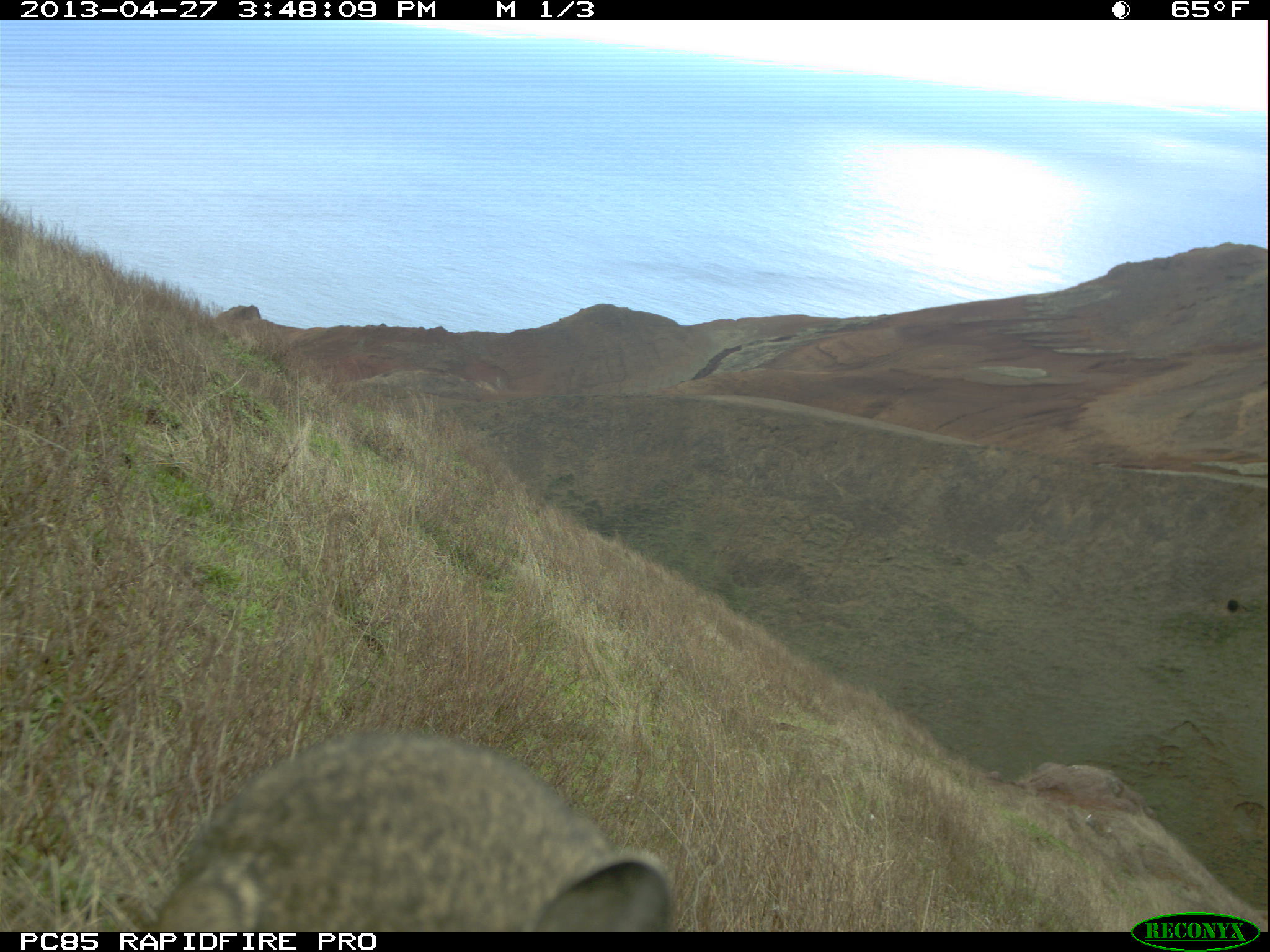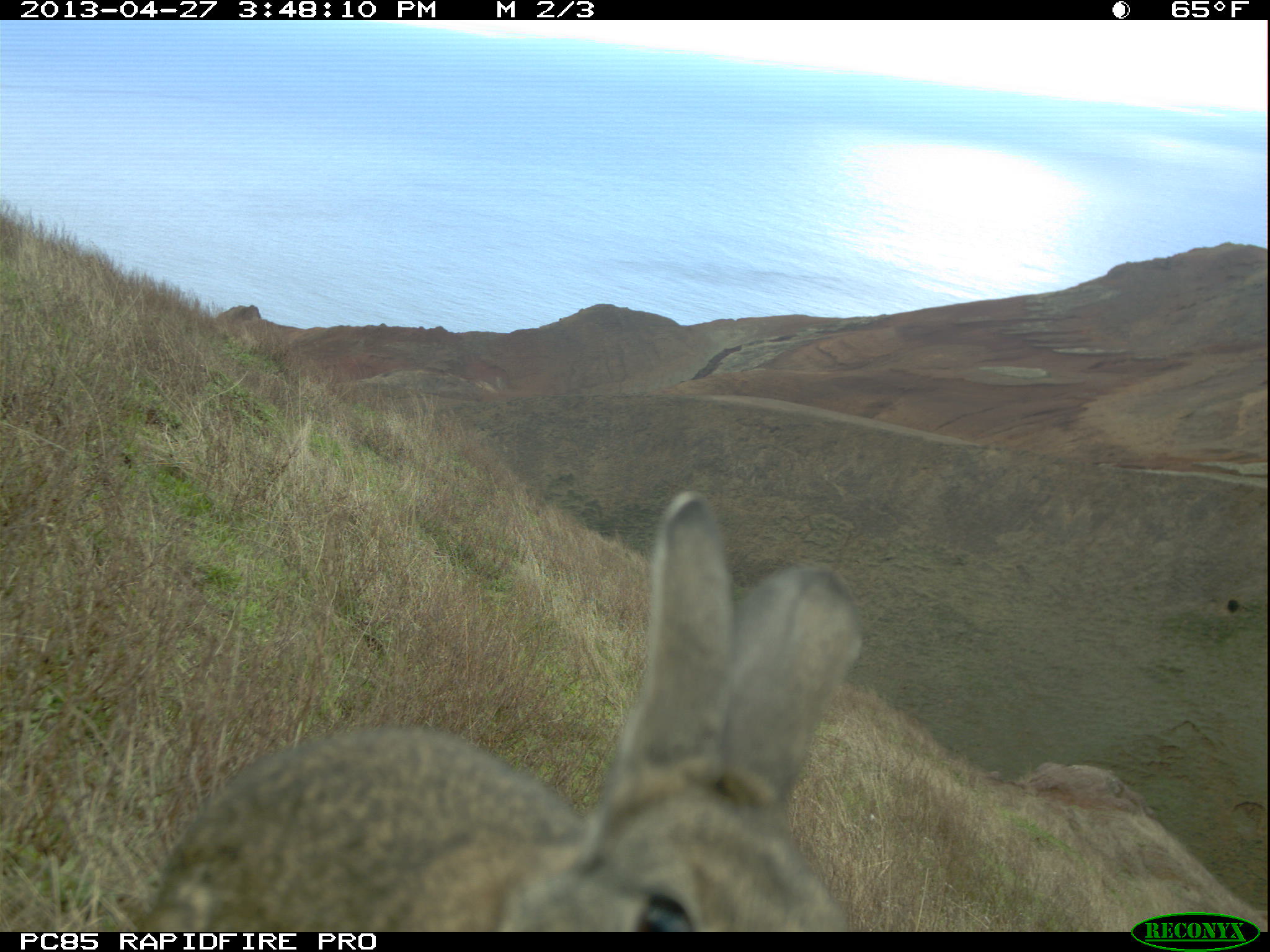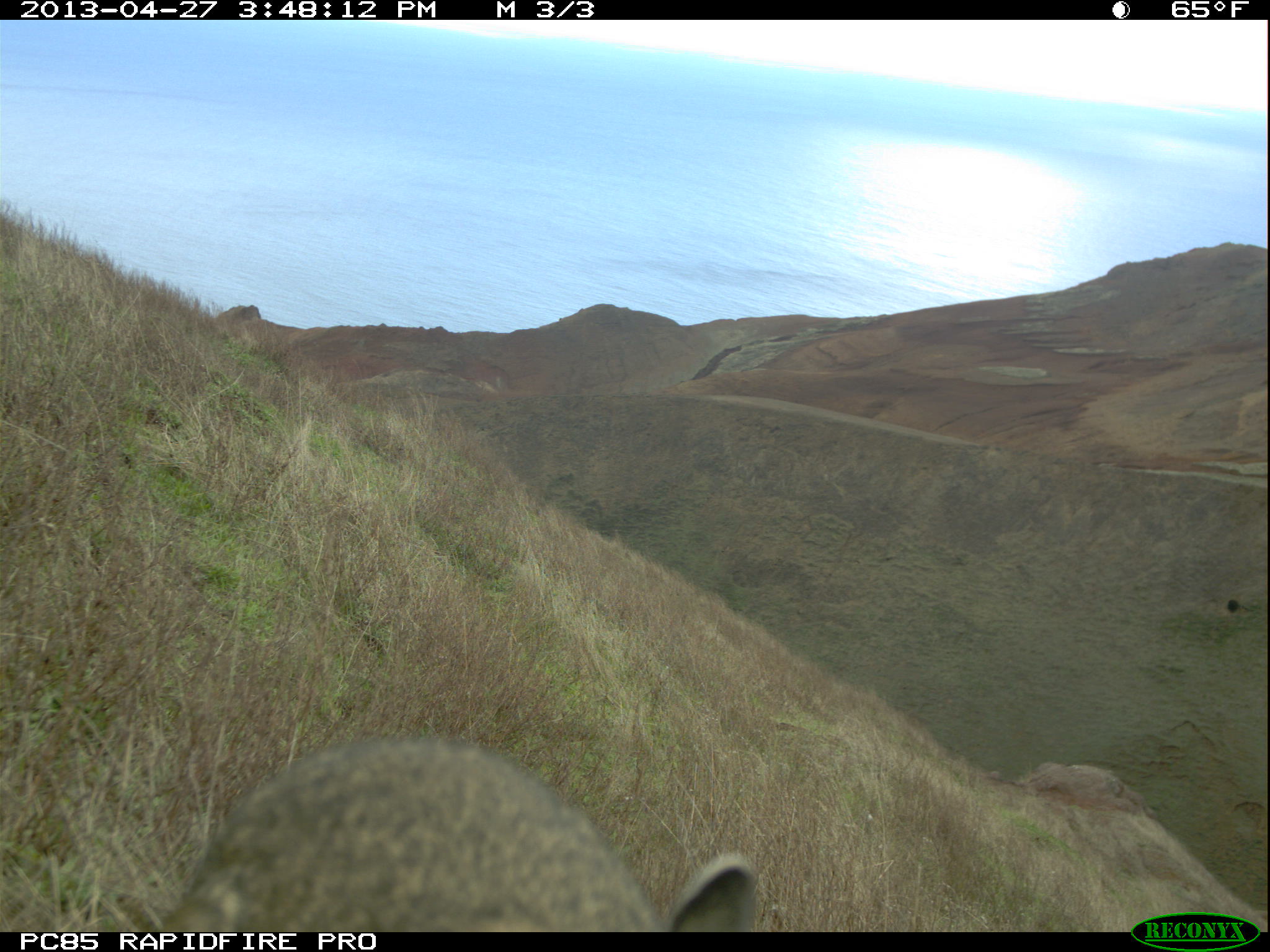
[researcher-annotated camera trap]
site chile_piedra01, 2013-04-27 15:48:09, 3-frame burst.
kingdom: Animalia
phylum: Chordata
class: Mammalia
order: Lagomorpha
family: Leporidae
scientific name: Leporidae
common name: rabbits and hares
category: rabbit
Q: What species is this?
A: Rabbit (rabbits and hares) (Leporidae).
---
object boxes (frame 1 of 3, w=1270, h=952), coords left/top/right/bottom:
rabbit: 136/728/678/932
unknown: 1082/807/1119/845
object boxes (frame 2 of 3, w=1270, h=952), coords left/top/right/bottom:
rabbit: 117/480/925/932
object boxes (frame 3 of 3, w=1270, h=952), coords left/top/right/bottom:
rabbit: 151/739/758/932